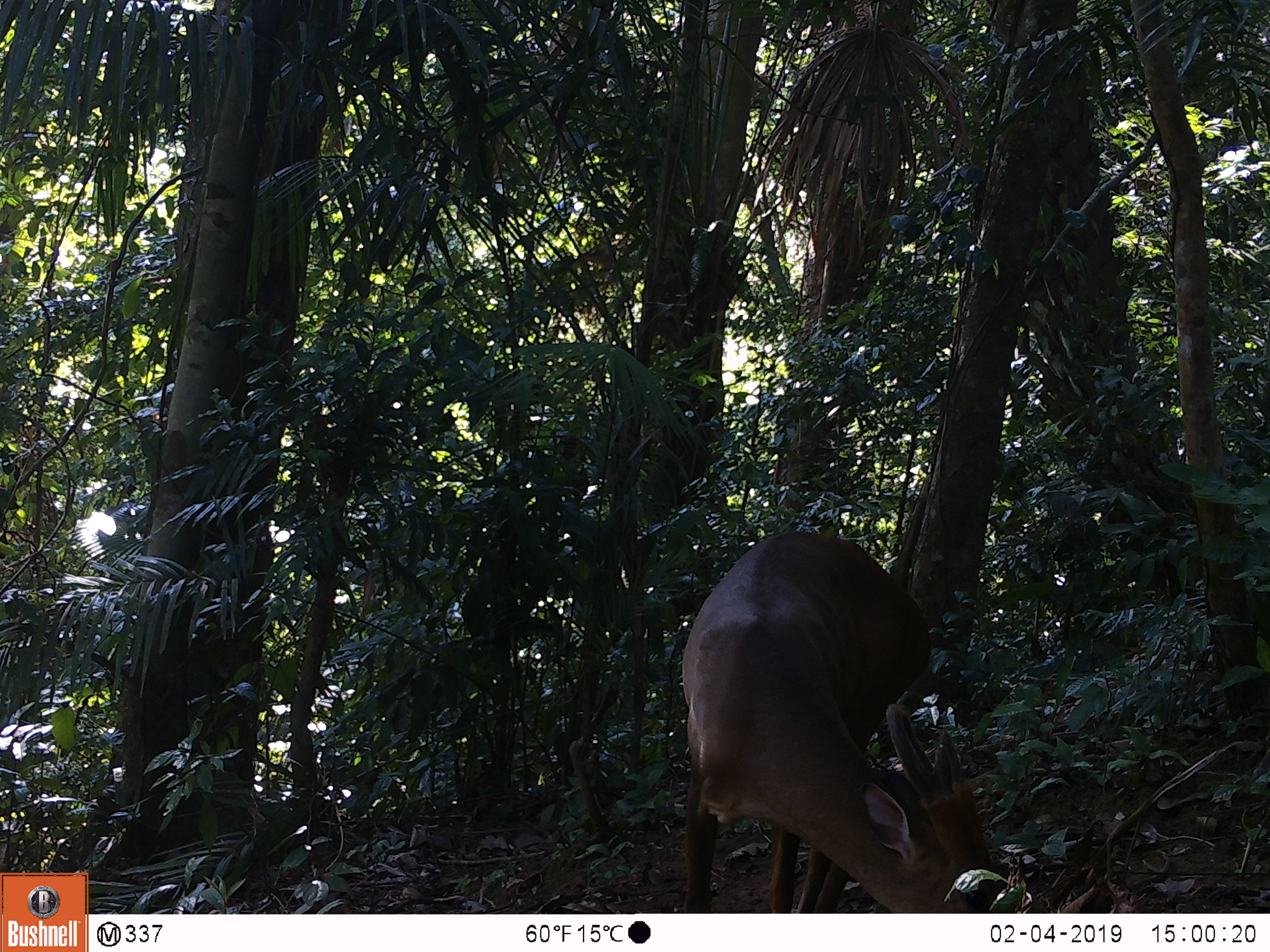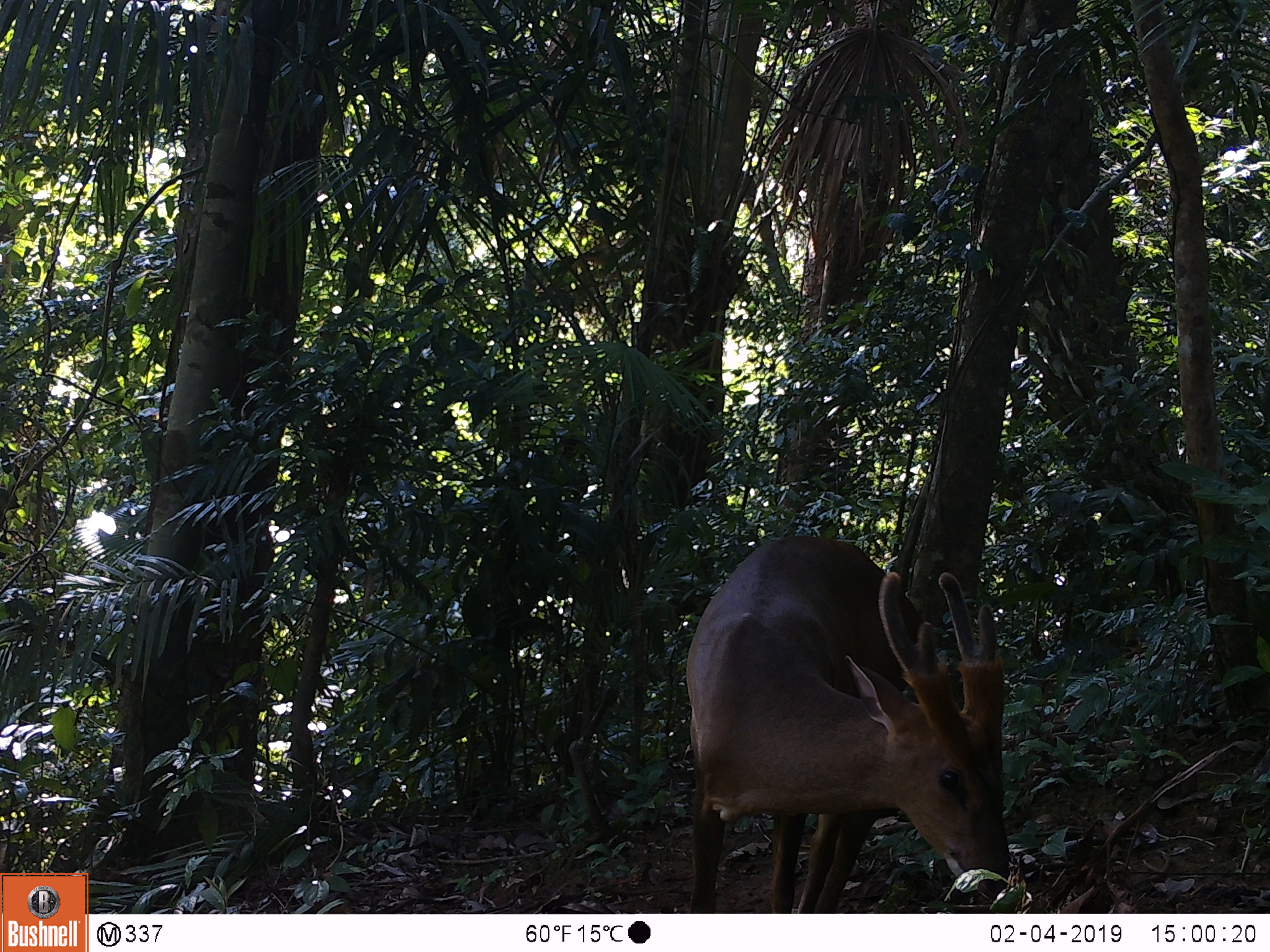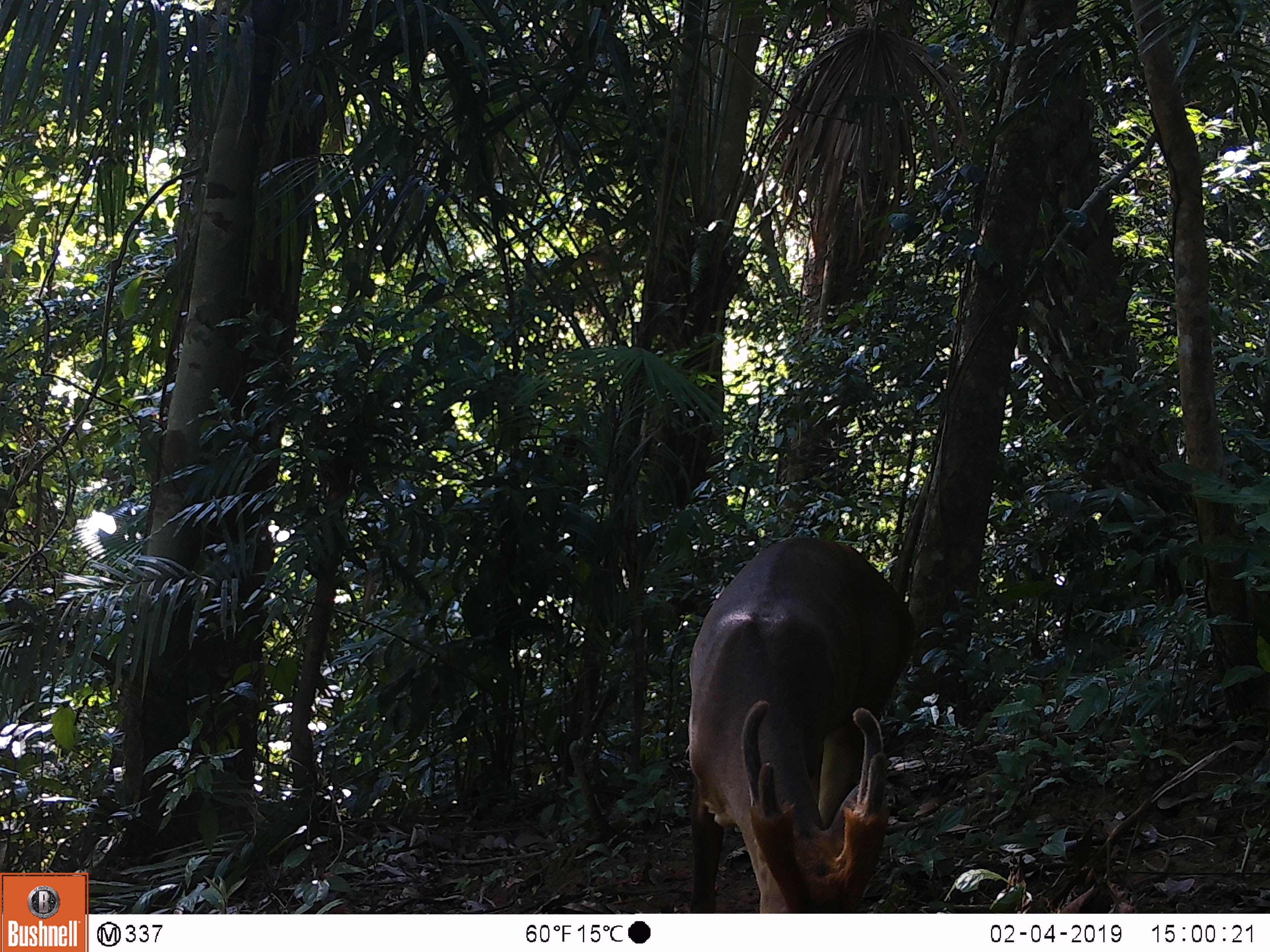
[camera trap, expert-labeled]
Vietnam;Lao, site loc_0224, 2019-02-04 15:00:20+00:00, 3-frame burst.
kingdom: Animalia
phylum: Chordata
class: Mammalia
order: Artiodactyla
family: Cervidae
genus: Muntiacus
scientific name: Muntiacus vuquangensis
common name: large-antlered muntjac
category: large antlered muntjac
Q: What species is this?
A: Large antlered muntjac (large-antlered muntjac) (Muntiacus vuquangensis).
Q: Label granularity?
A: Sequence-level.